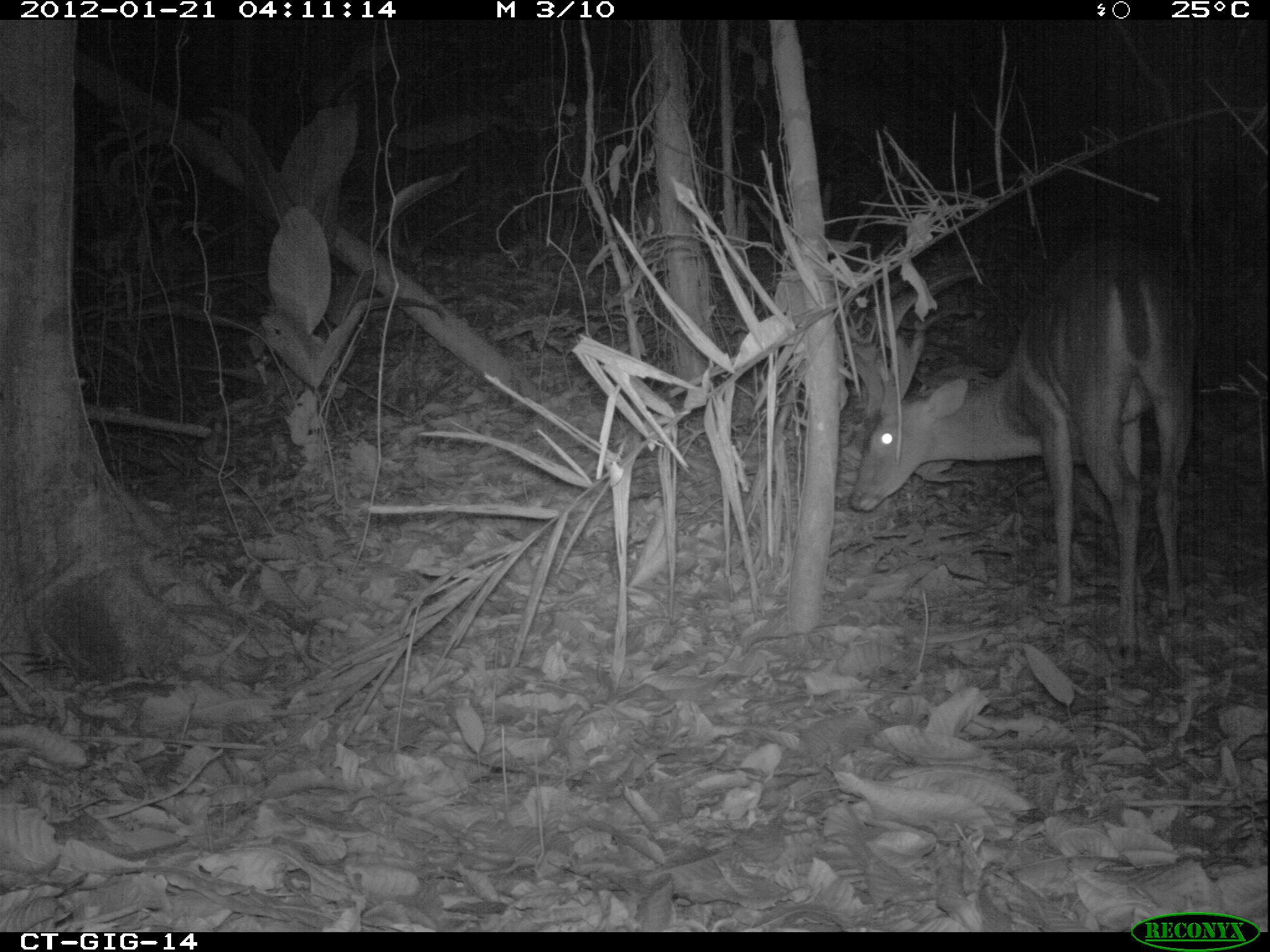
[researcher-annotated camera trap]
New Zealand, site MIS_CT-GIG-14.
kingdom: Animalia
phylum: Chordata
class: Mammalia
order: Artiodactyla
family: Cervidae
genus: Odocoileus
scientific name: Odocoileus virginianus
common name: white-tailed deer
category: white tailed deer